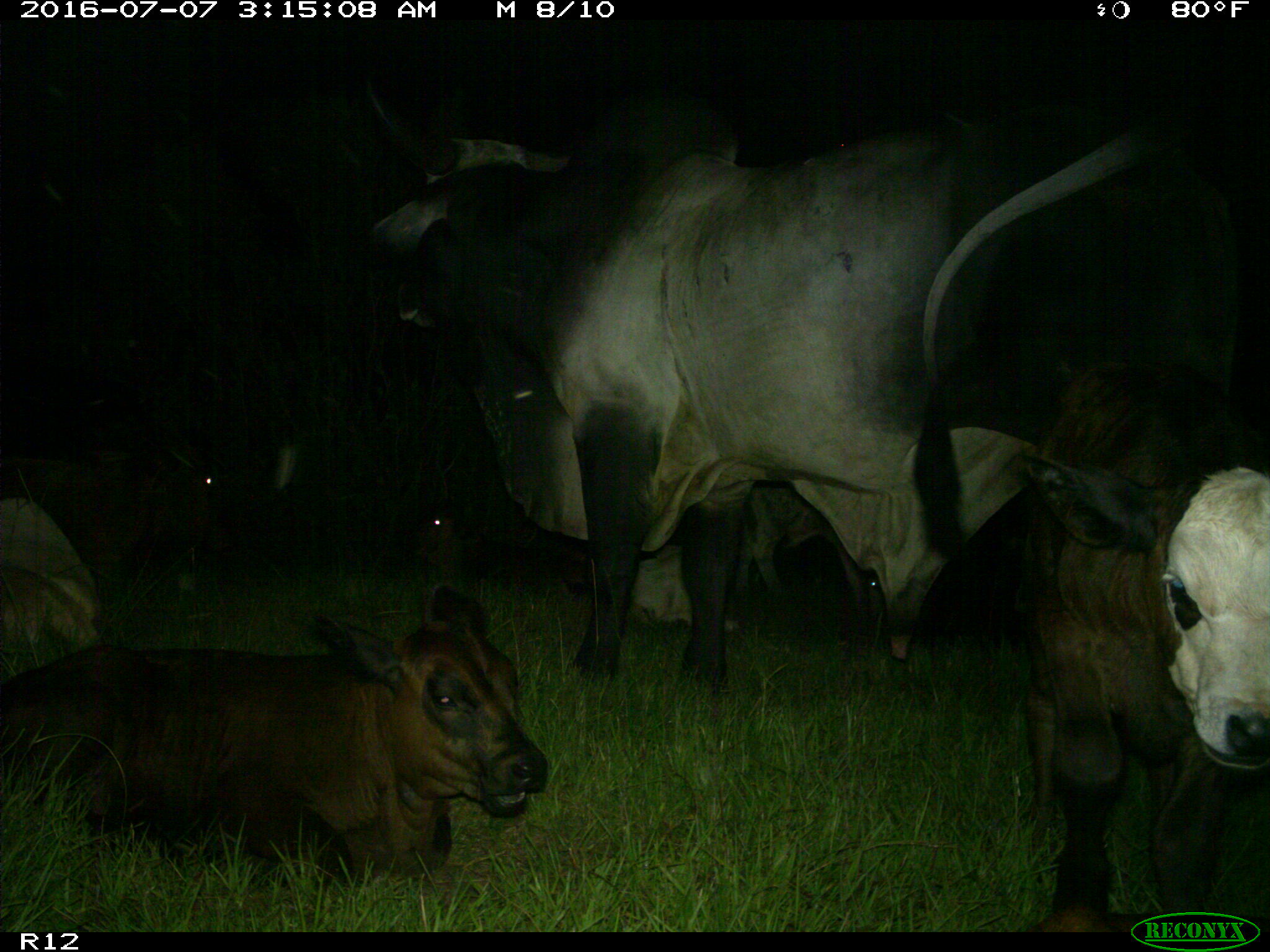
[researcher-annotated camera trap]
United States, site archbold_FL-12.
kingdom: Animalia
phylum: Chordata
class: Mammalia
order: Artiodactyla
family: Bovidae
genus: Bos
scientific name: Bos taurus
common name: domestic cow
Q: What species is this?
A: Bos taurus (domestic cow).